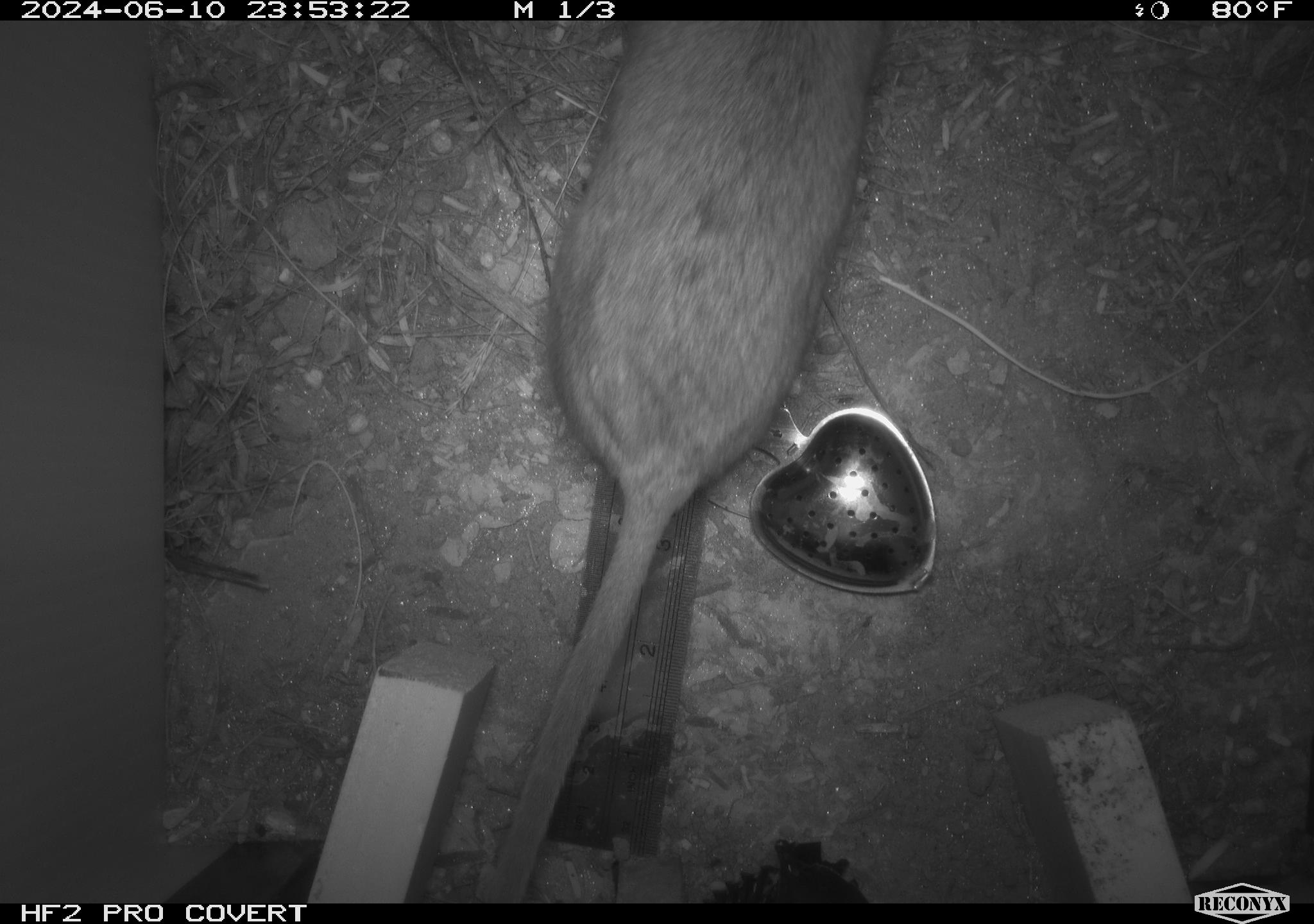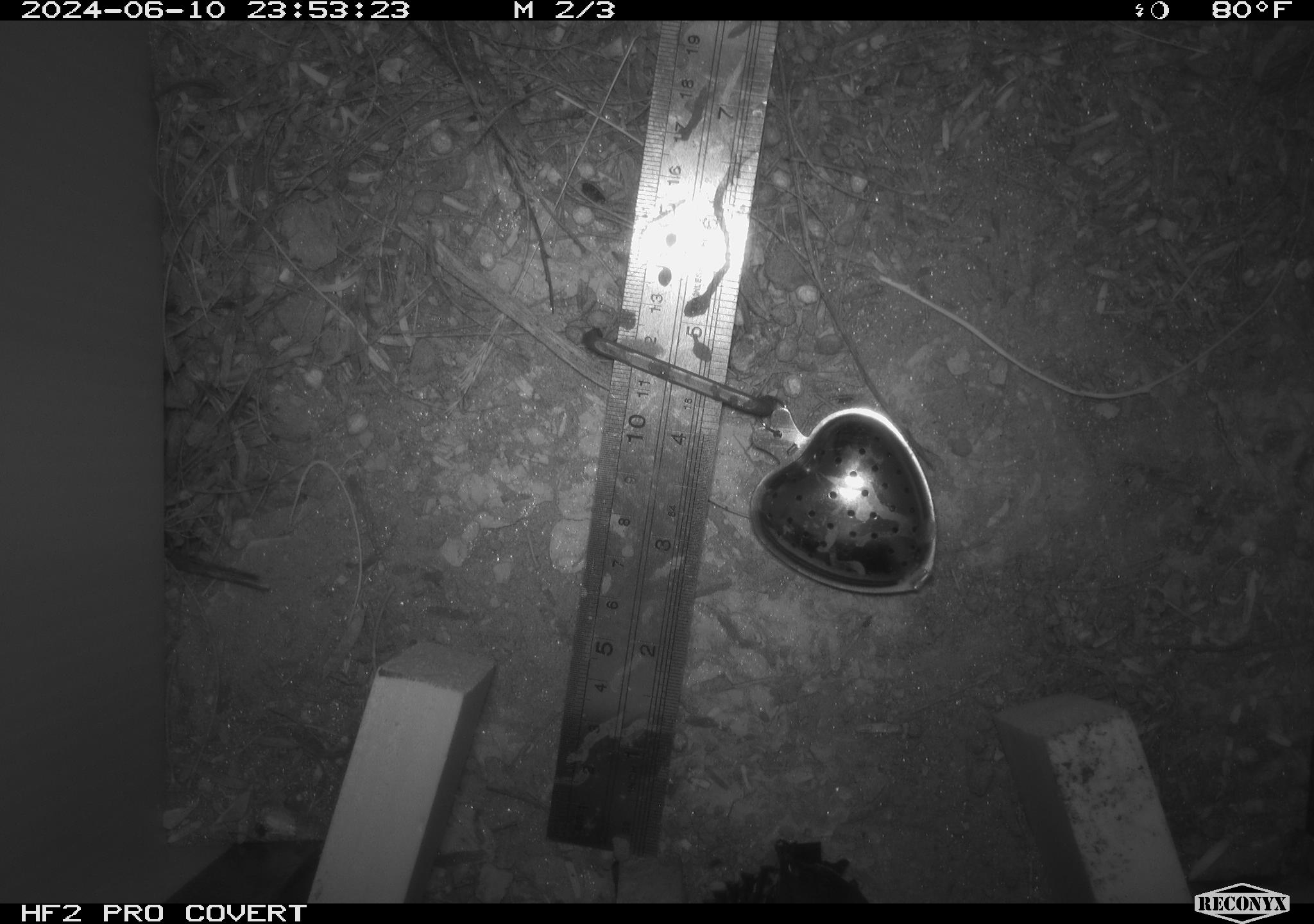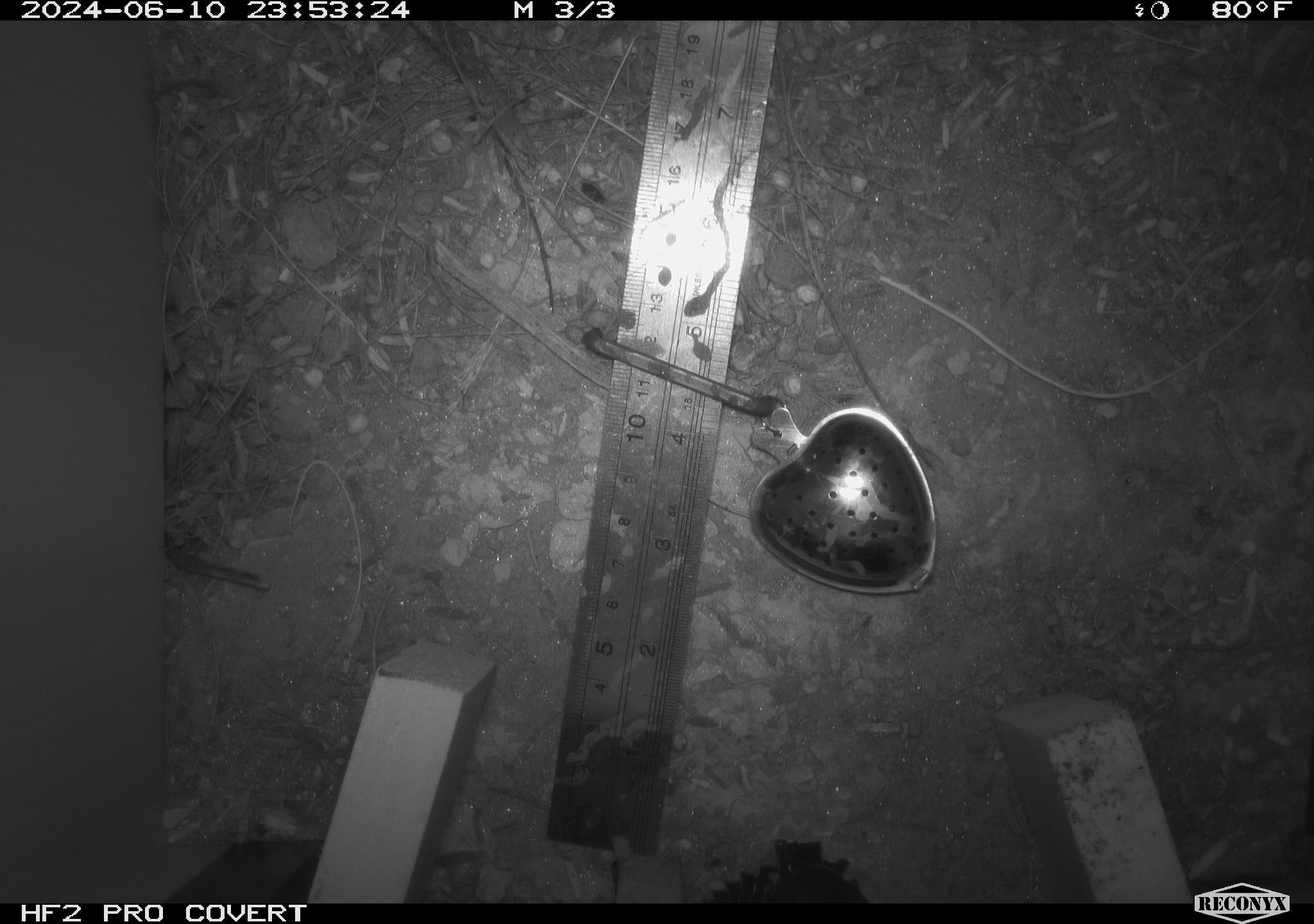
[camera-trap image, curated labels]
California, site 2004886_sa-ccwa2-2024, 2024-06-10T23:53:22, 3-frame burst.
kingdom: Animalia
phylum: Chordata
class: Mammalia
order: Rodentia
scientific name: Rodentia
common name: woodrat or rat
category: woodrat or rat species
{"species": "woodrat or rat species (woodrat or rat) (Rodentia)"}